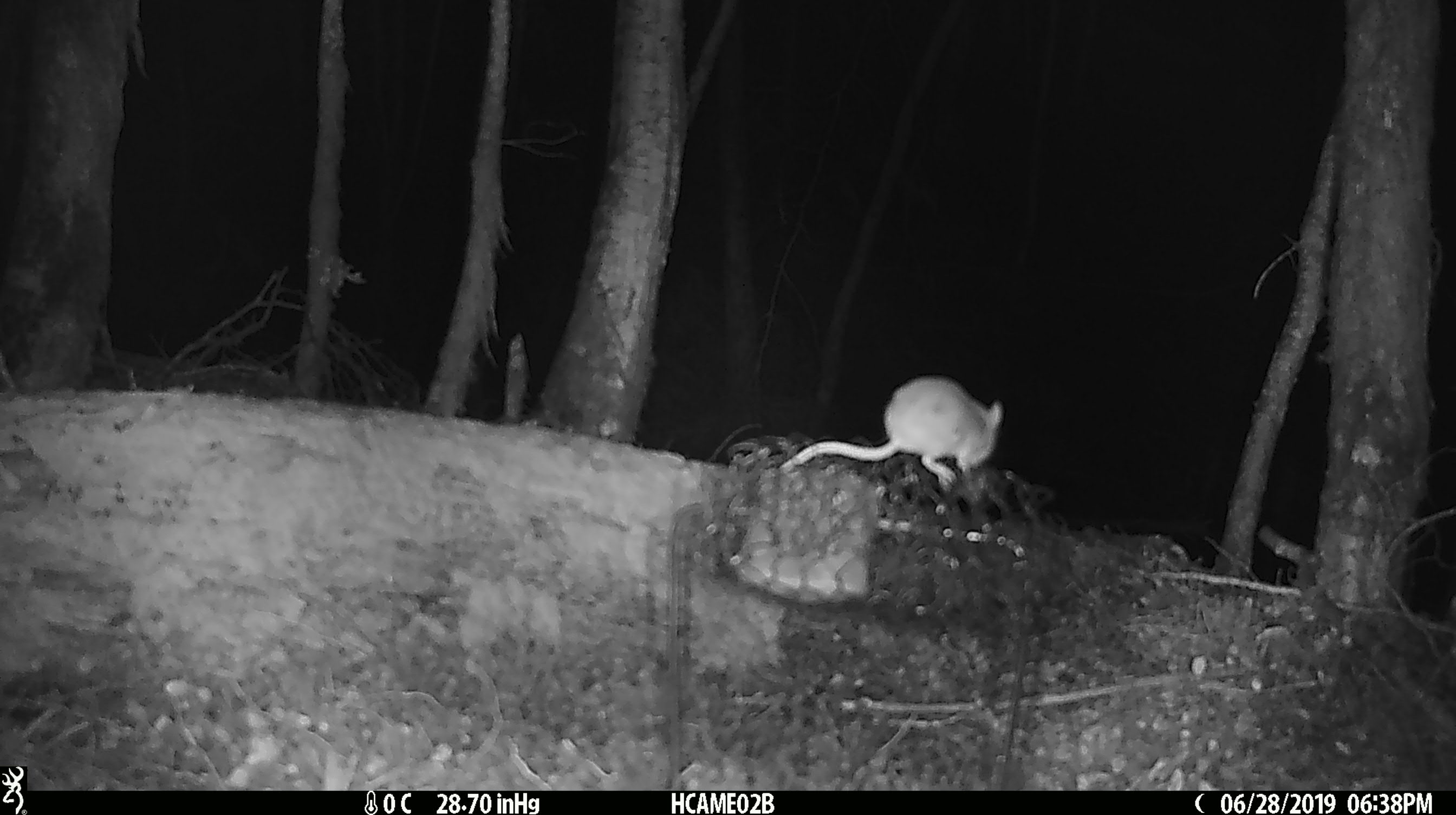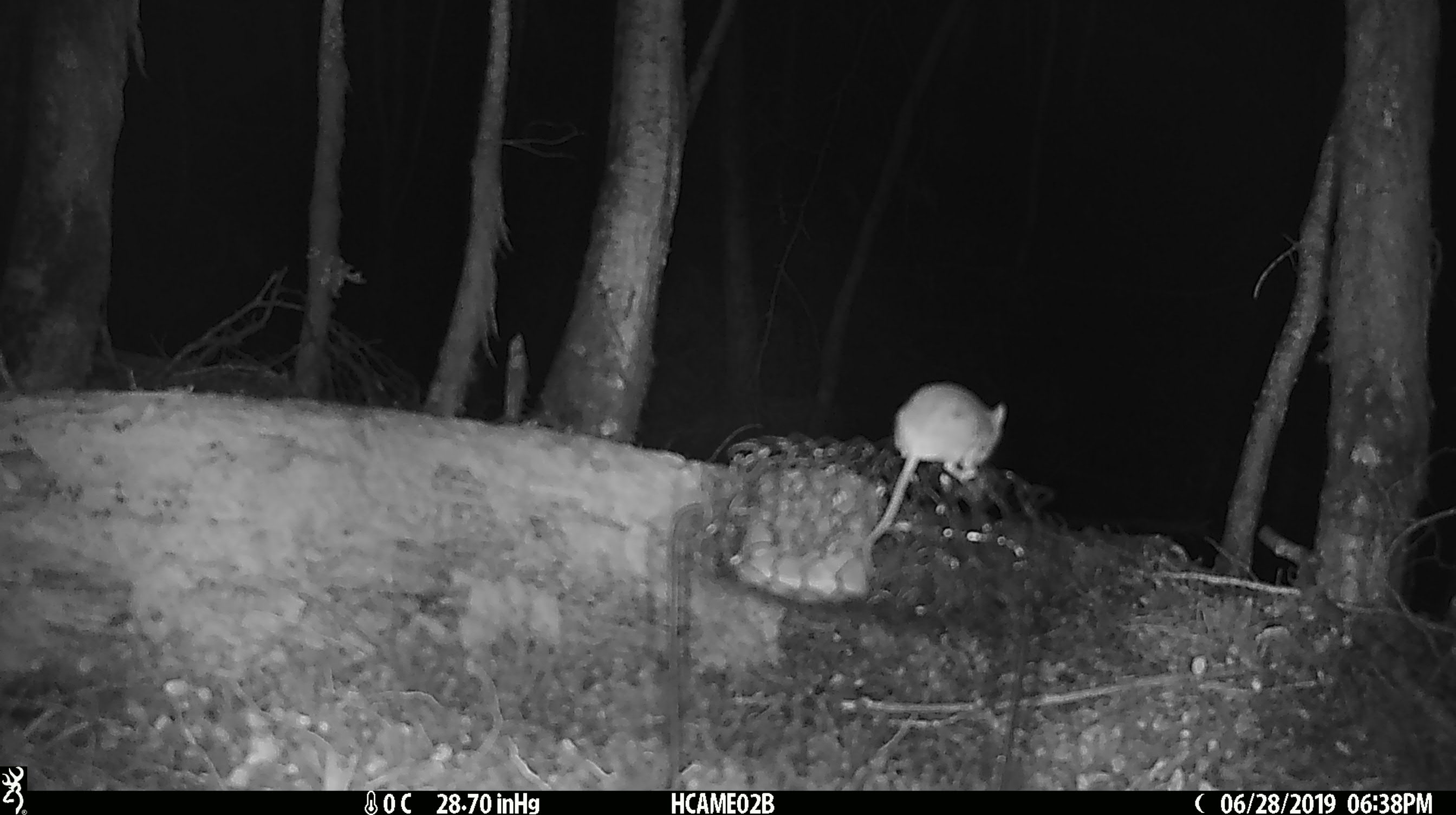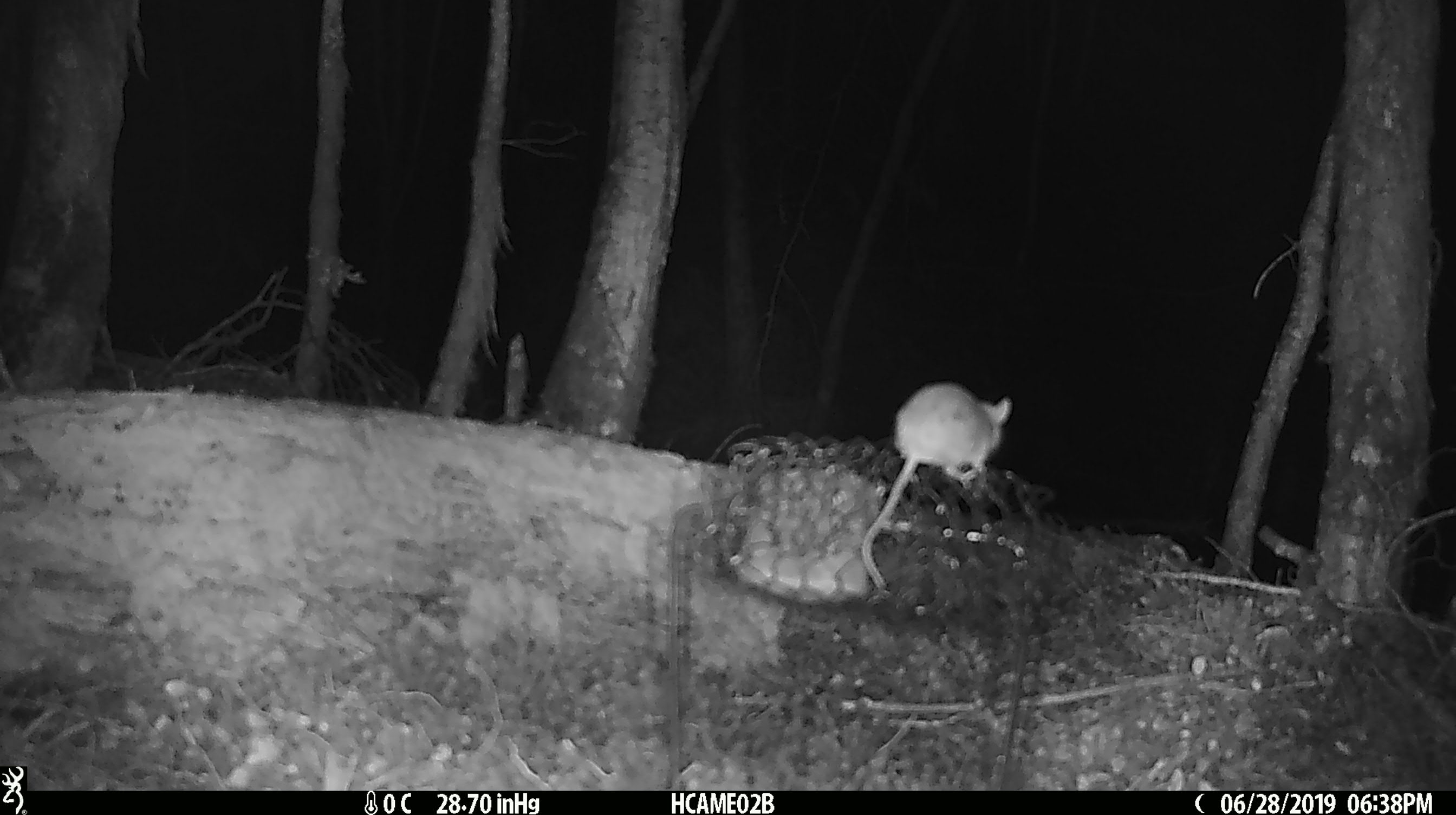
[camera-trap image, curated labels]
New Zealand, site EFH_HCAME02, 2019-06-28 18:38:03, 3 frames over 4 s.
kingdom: Animalia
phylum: Chordata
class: Mammalia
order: Rodentia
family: Muridae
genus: Mus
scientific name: Mus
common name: mouse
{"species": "mouse (Mus)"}